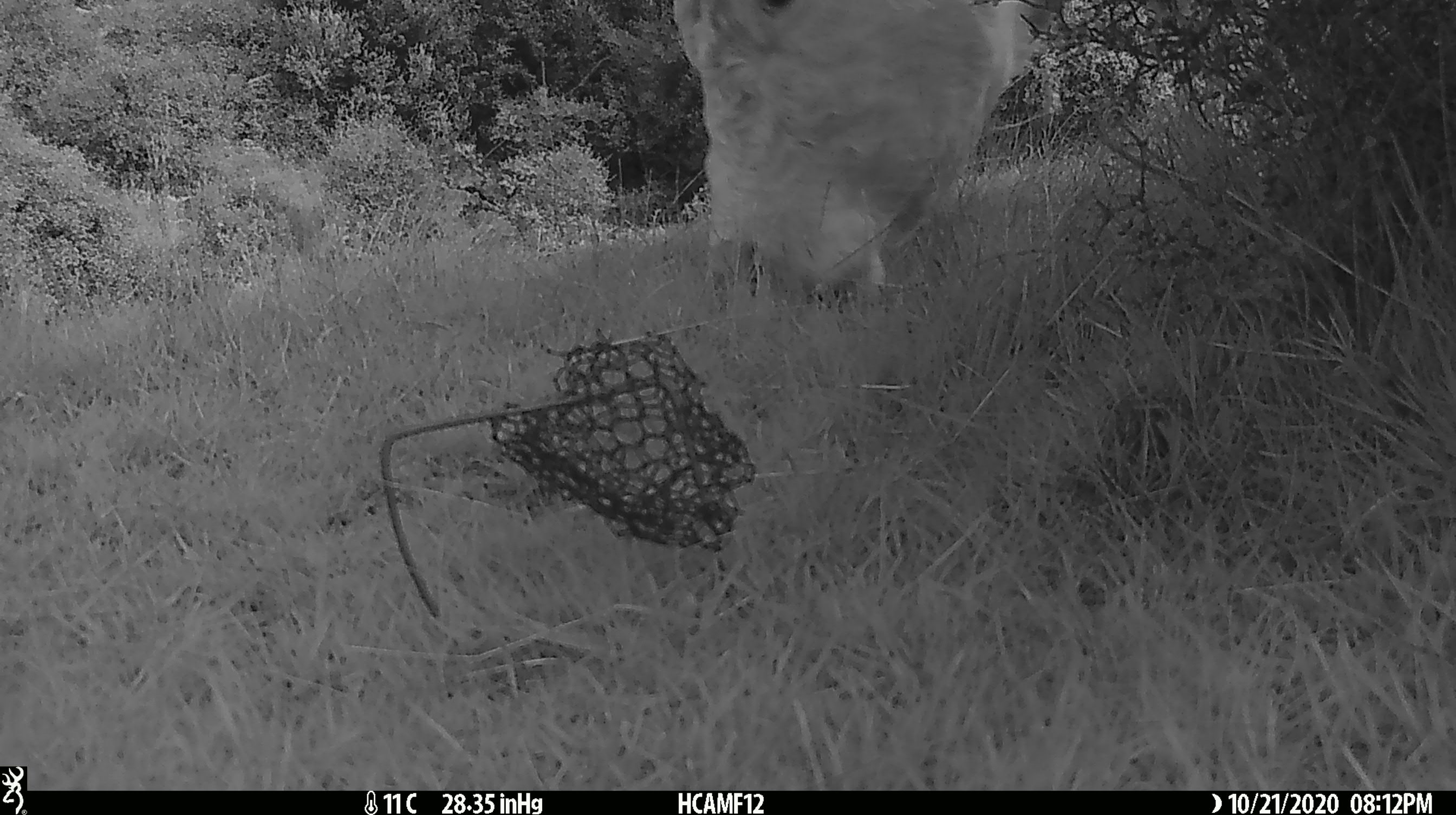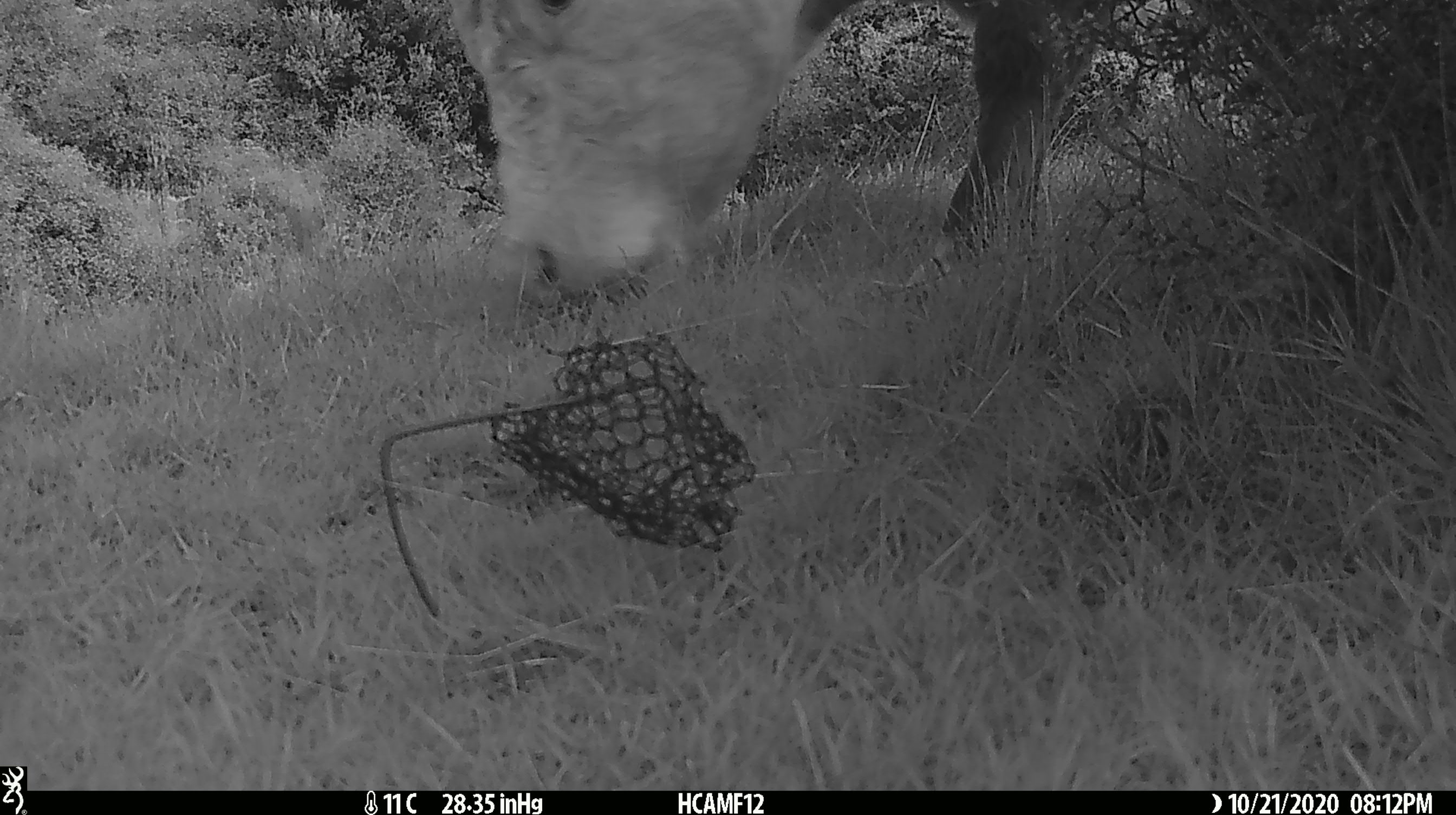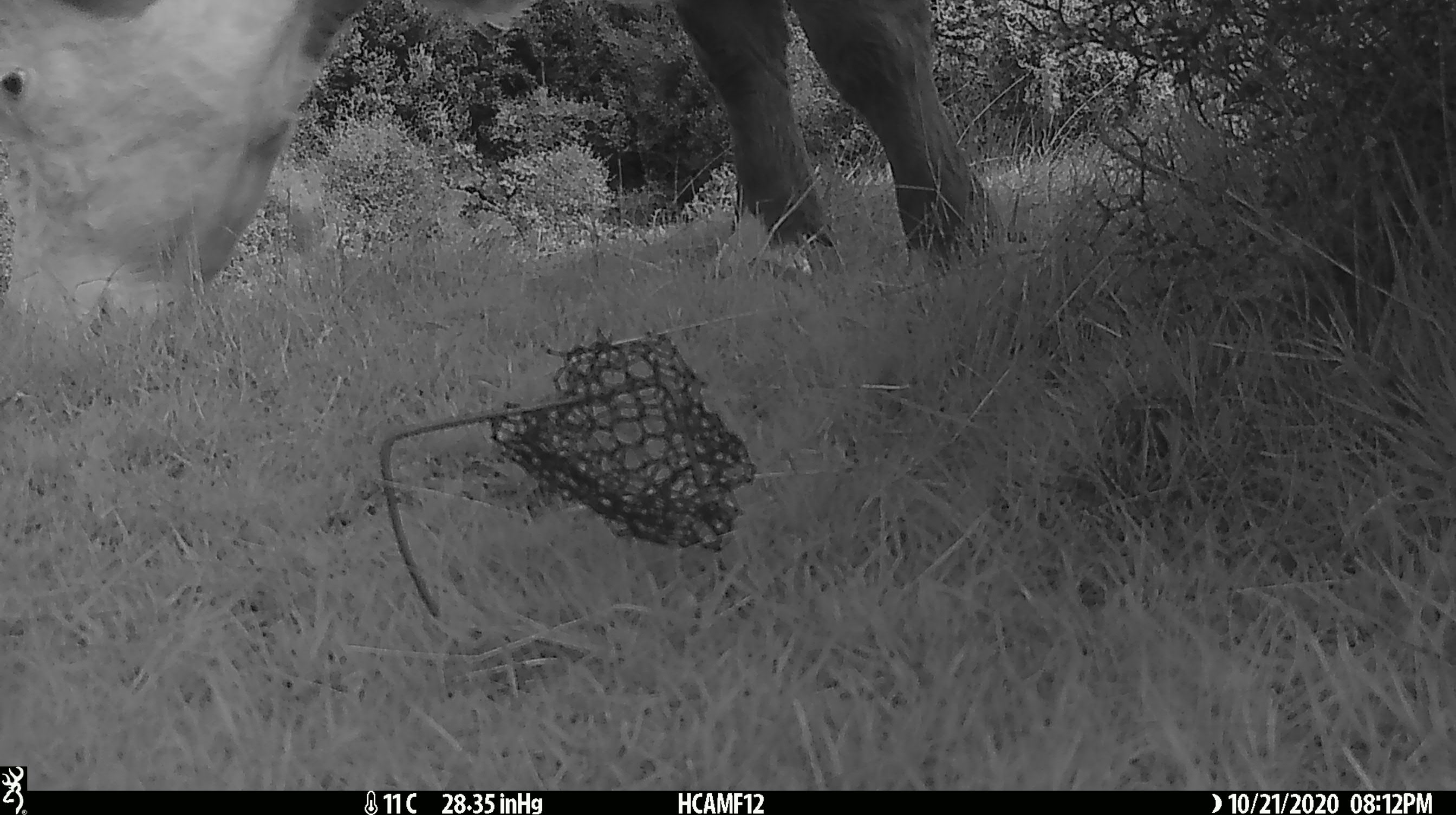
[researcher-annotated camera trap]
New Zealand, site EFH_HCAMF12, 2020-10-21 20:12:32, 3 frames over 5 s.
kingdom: Animalia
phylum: Chordata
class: Mammalia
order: Artiodactyla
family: Bovidae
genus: Bos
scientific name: Bos taurus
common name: domestic cow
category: cow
Cow (domestic cow) (Bos taurus).